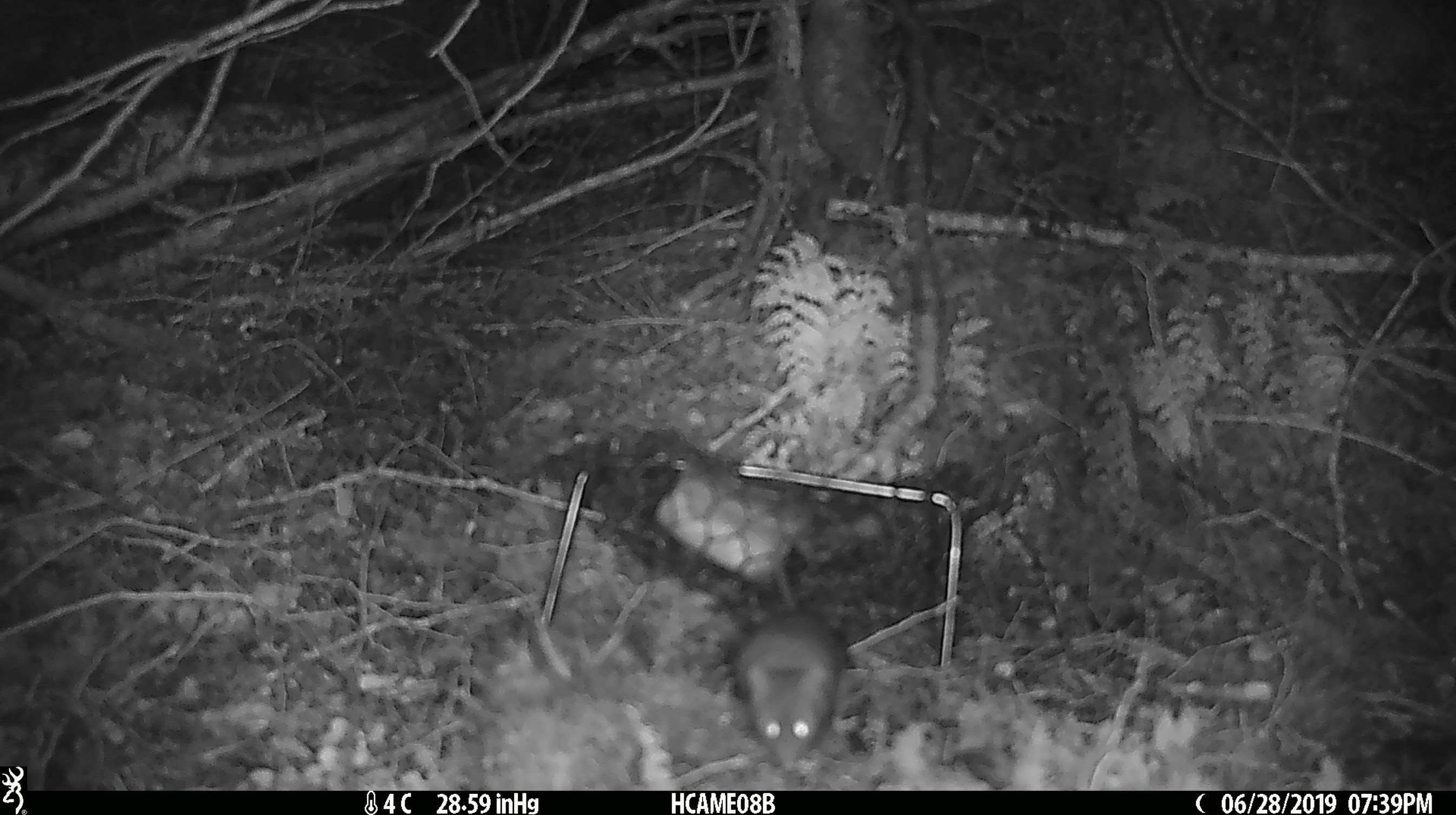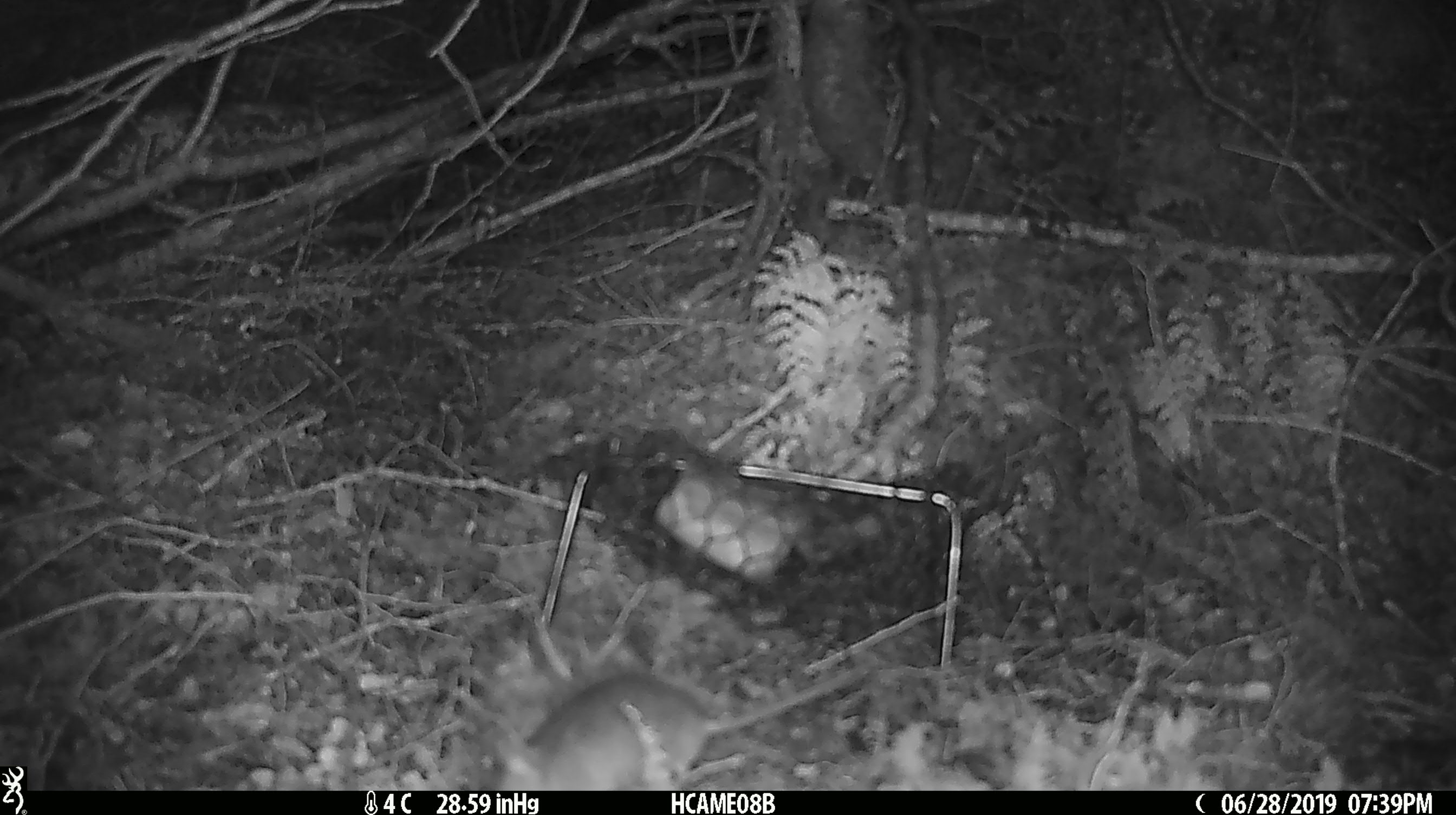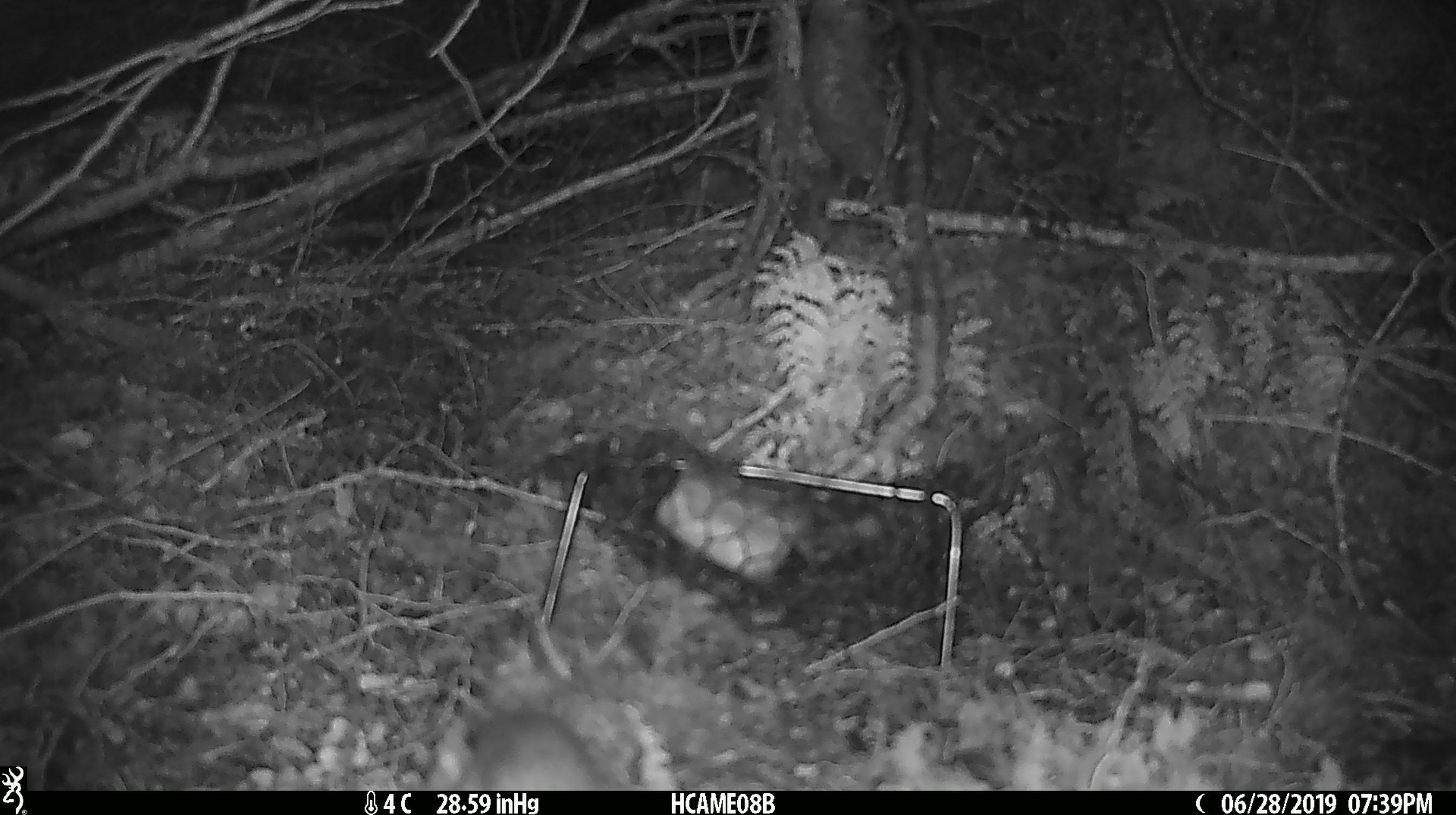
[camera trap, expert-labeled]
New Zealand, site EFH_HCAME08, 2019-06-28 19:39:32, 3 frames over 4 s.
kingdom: Animalia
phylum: Chordata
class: Mammalia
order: Rodentia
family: Muridae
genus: Mus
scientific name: Mus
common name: mouse